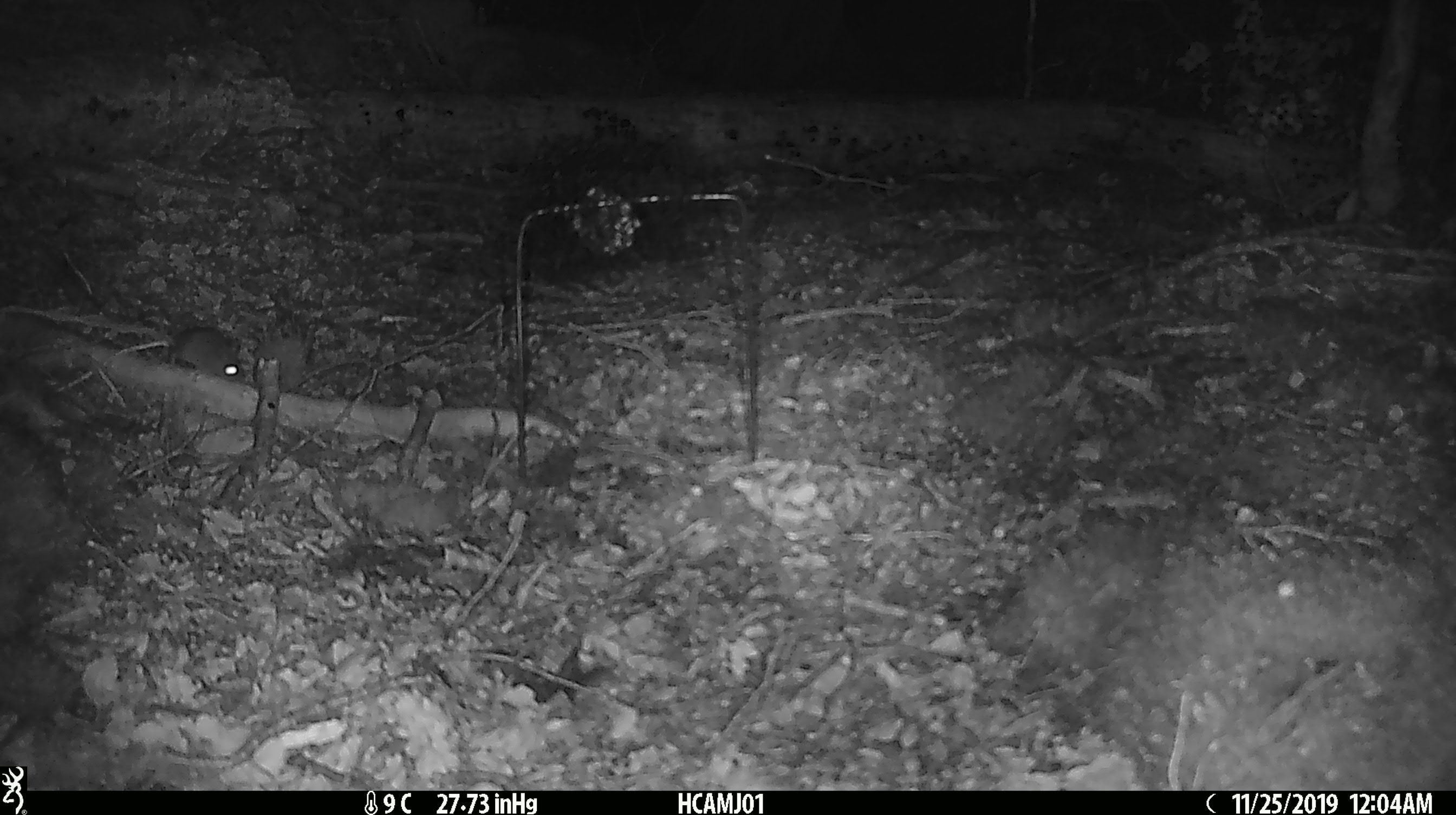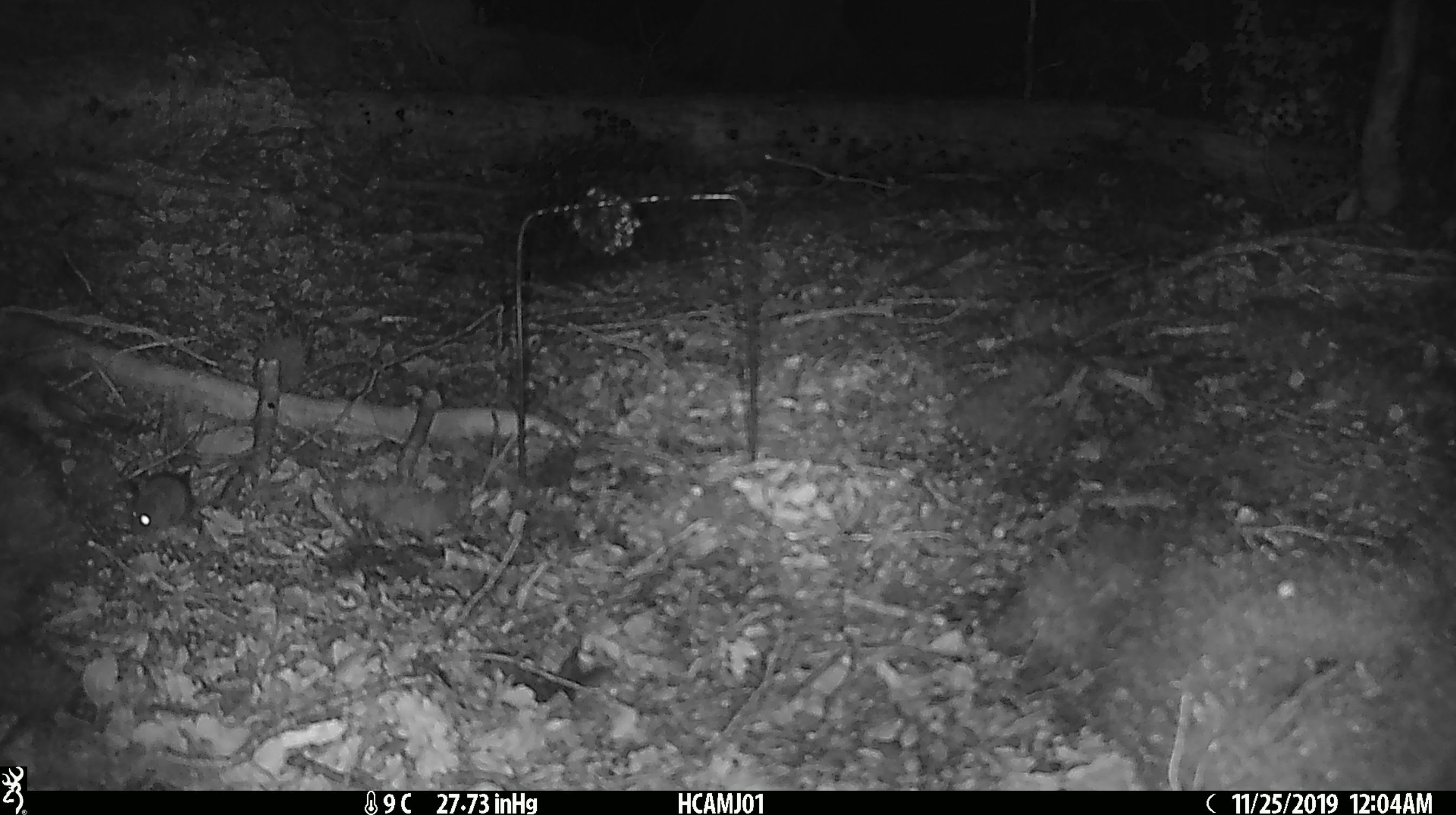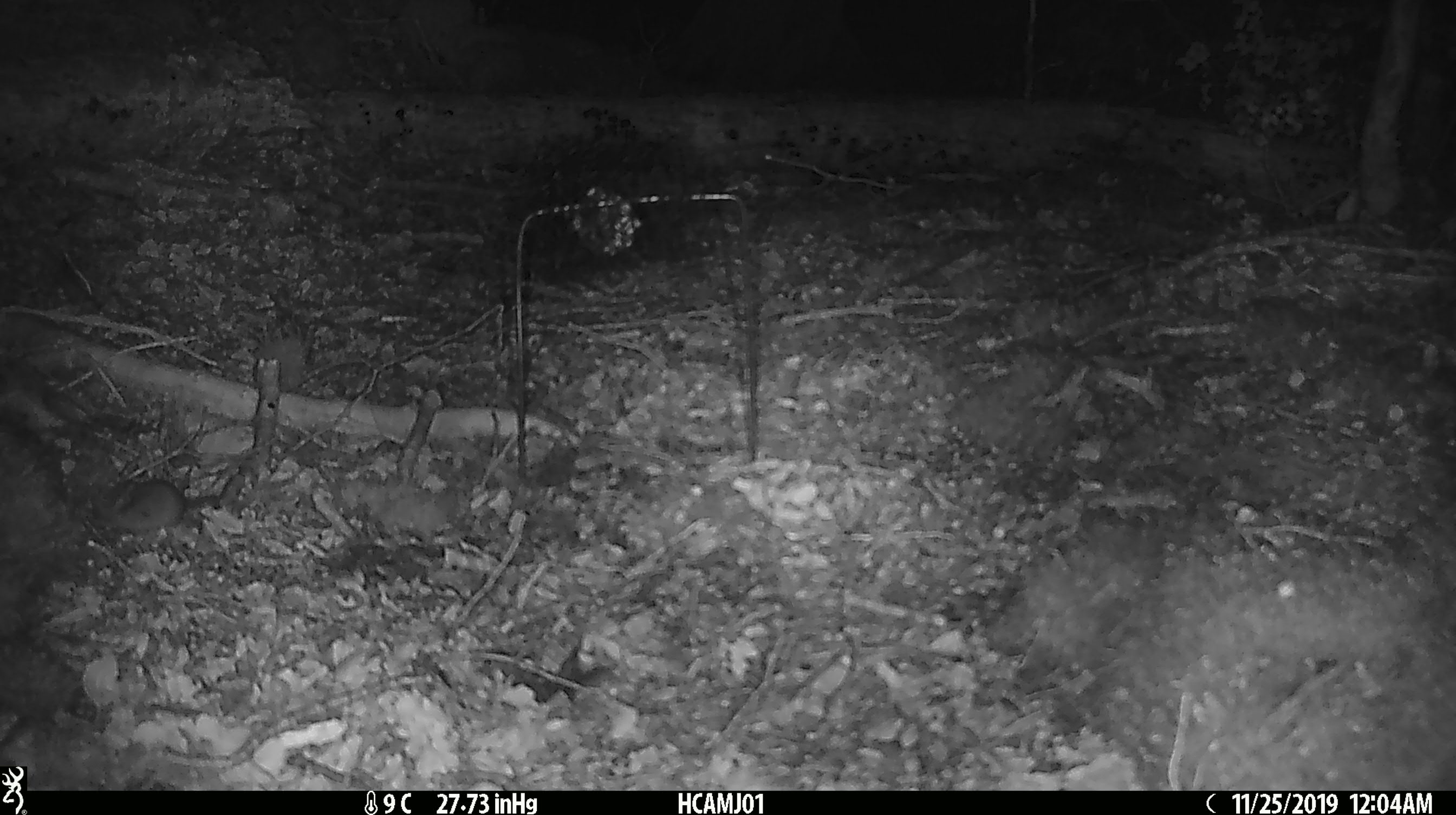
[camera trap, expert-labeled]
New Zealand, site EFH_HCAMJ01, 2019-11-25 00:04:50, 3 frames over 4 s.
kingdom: Animalia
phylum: Chordata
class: Mammalia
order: Rodentia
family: Muridae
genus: Mus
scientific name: Mus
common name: mouse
Mouse (Mus).